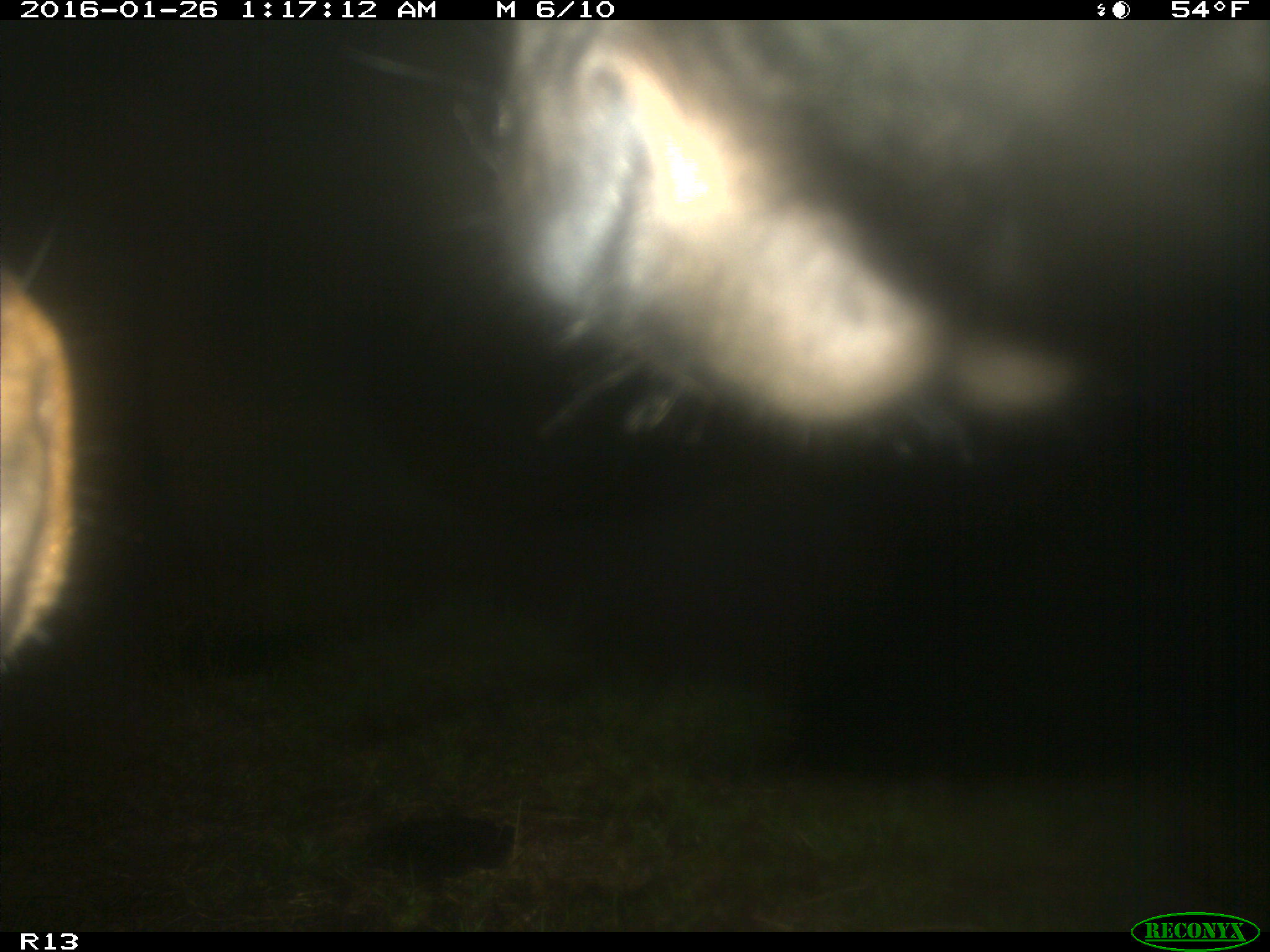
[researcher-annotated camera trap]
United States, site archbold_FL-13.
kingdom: Animalia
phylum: Chordata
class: Mammalia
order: Artiodactyla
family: Bovidae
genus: Bos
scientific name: Bos taurus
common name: domestic cow